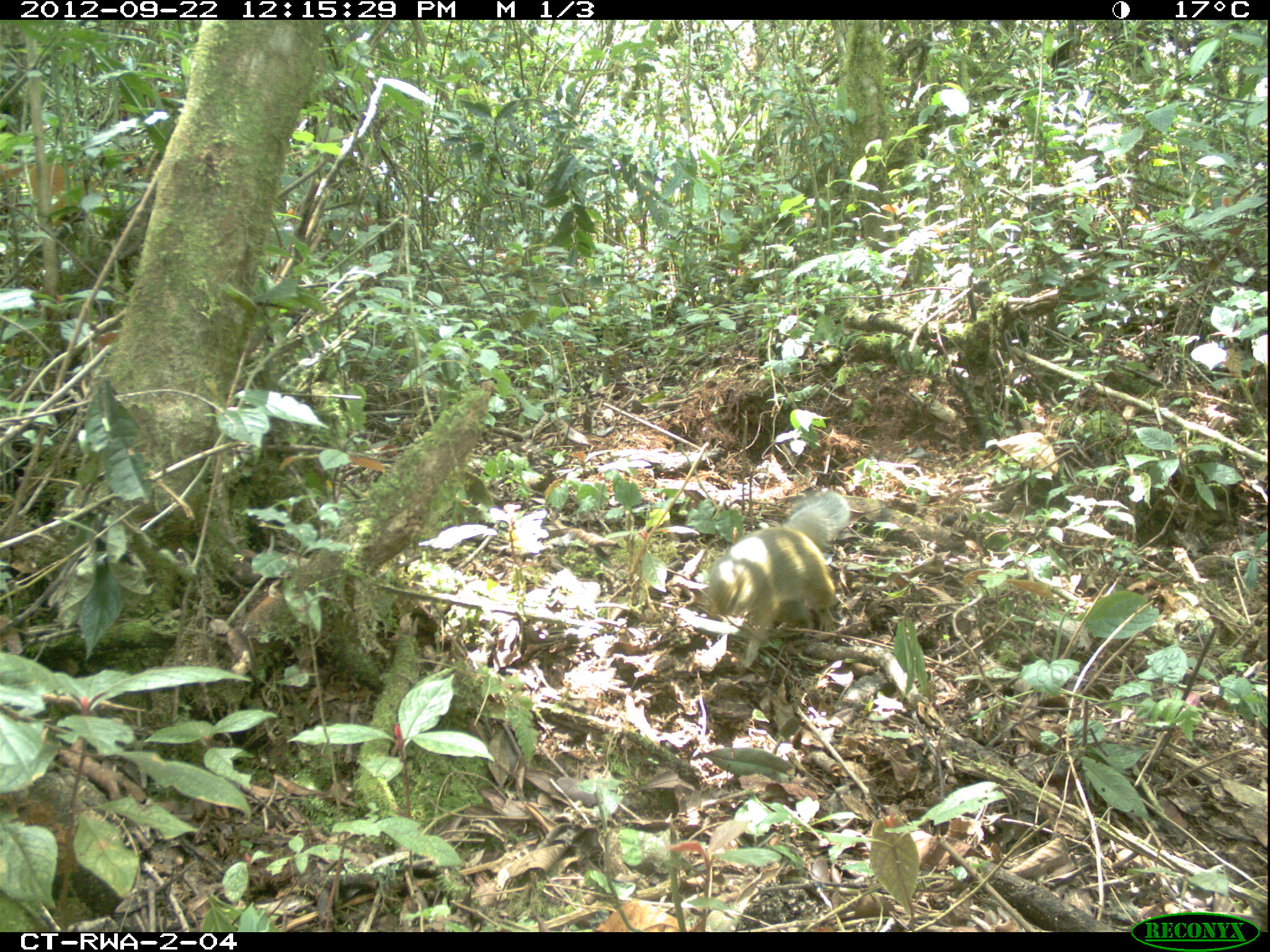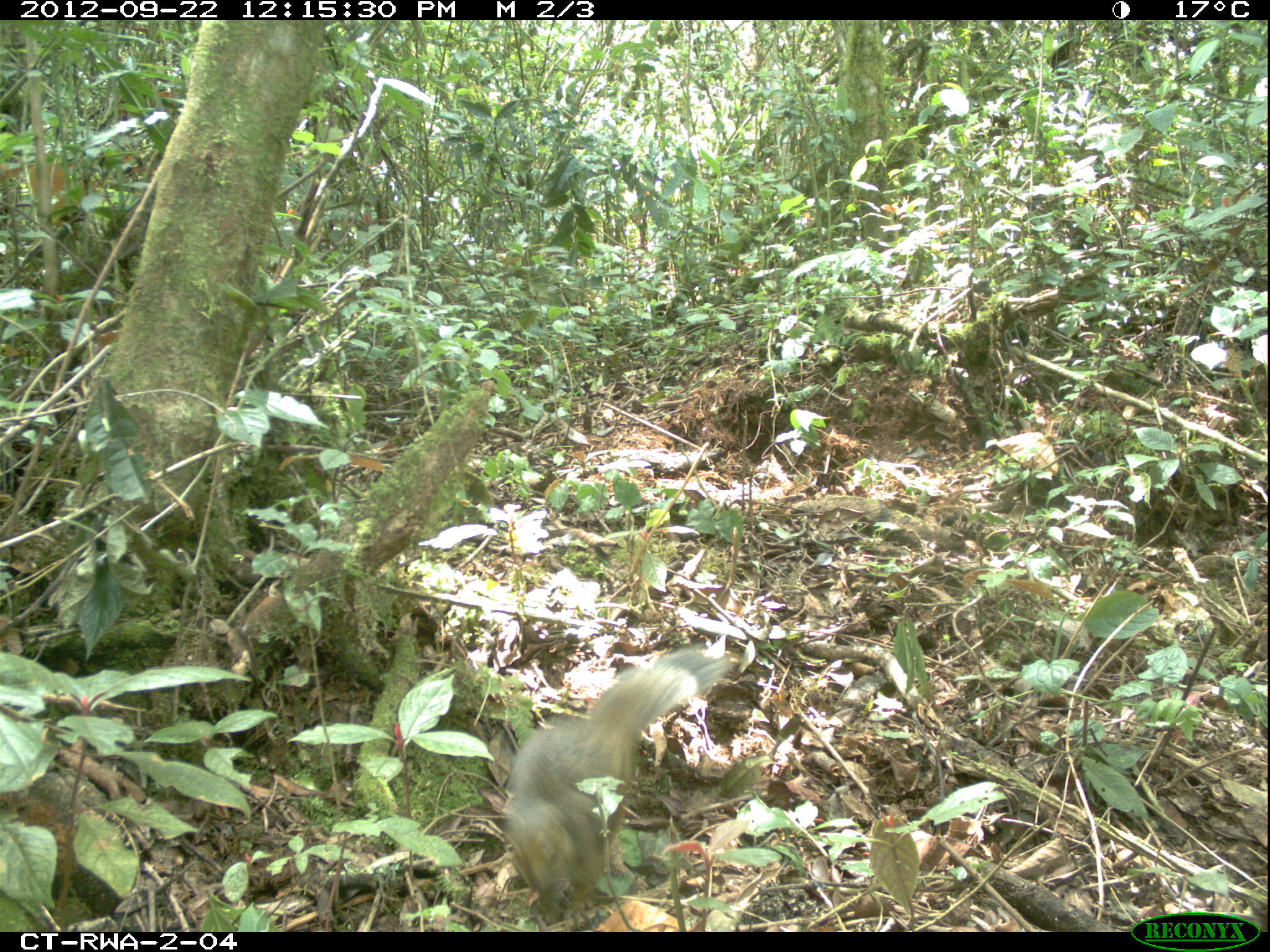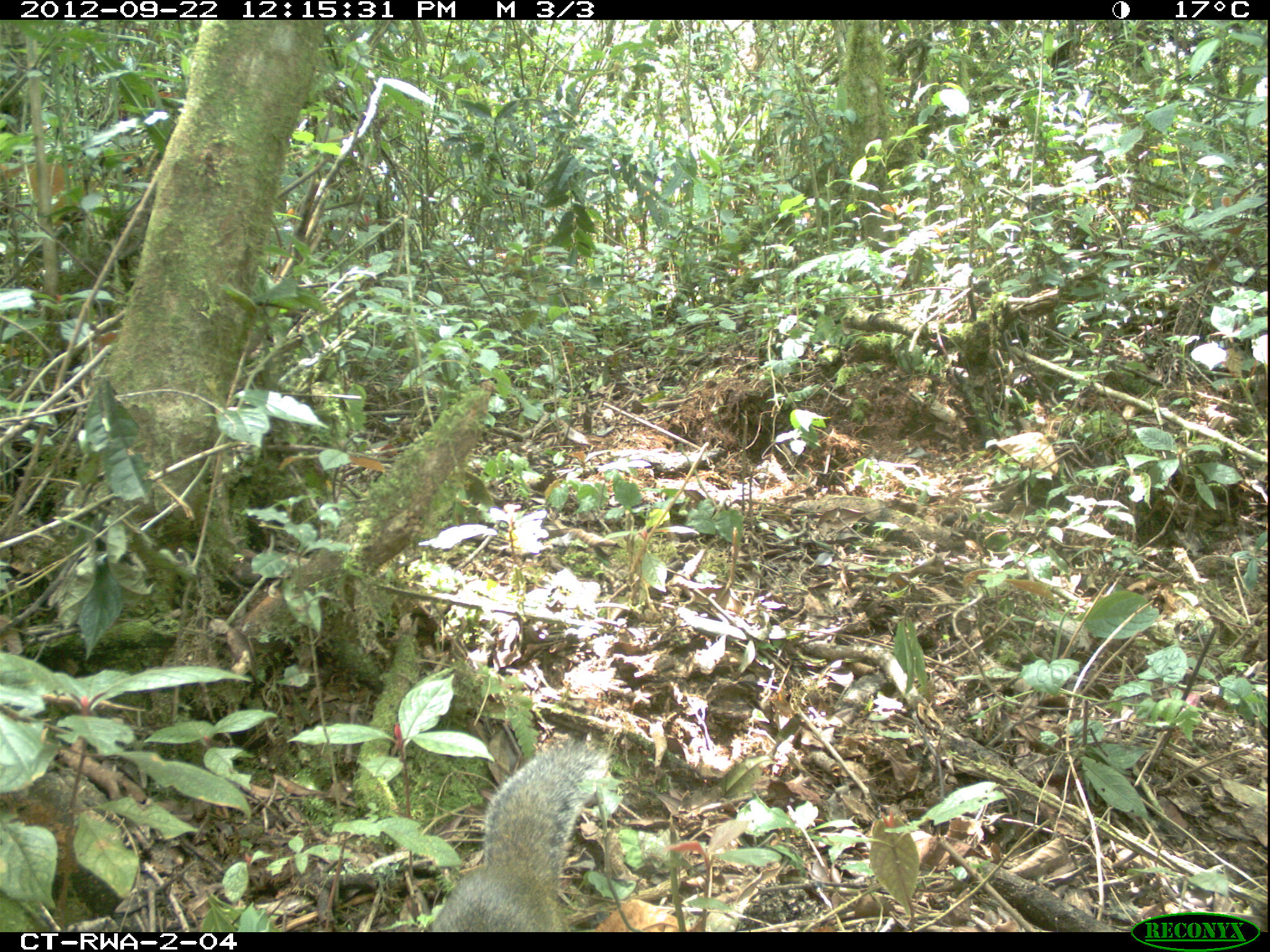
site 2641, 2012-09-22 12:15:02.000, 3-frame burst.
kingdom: Animalia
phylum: Chordata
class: Mammalia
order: Rodentia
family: Sciuridae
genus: Funisciurus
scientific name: Funisciurus carruthersi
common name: carruther's mountain squirrel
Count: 1.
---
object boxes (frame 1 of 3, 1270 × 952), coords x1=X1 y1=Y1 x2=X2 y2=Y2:
funisciurus carruthersi: x1=709 y1=490 x2=850 y2=667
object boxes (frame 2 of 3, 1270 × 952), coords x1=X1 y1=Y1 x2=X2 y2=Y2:
funisciurus carruthersi: x1=506 y1=645 x2=722 y2=902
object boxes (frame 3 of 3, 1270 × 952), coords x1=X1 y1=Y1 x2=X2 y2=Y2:
funisciurus carruthersi: x1=423 y1=741 x2=603 y2=931